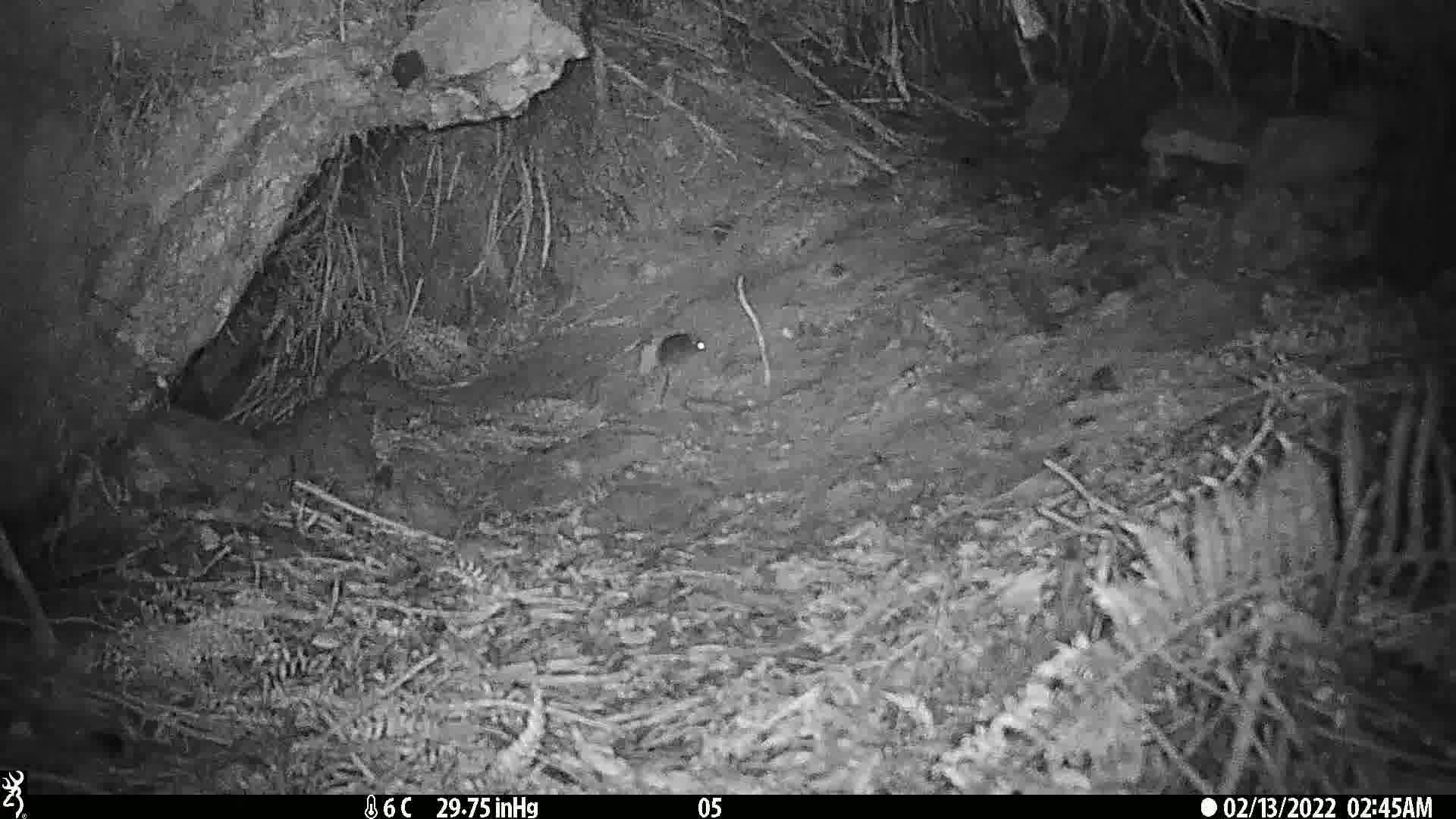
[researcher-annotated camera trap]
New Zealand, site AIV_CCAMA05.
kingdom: Animalia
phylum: Chordata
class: Mammalia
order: Rodentia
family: Muridae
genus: Mus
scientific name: Mus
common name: mouse